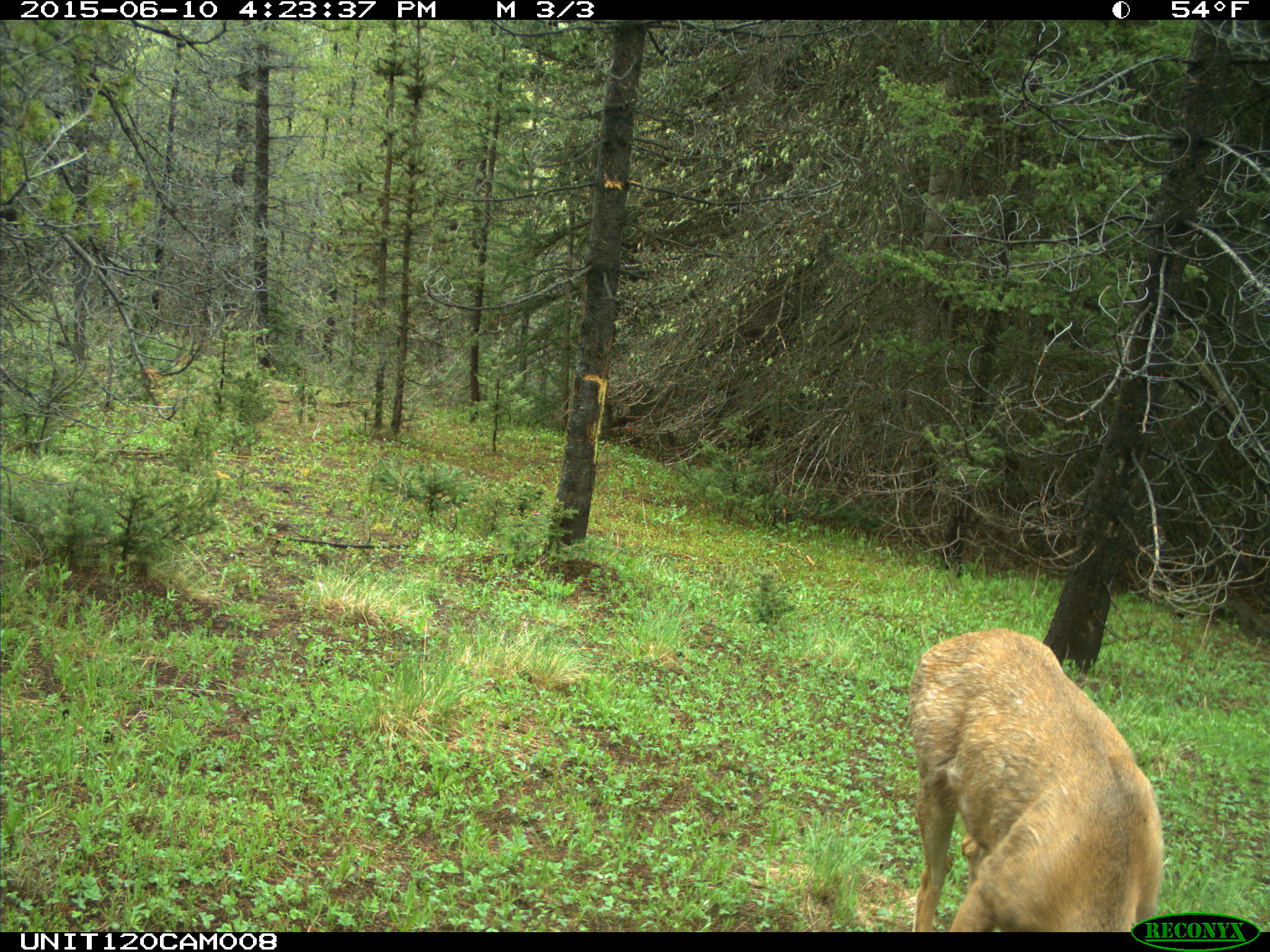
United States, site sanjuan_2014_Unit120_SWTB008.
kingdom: Animalia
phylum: Chordata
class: Mammalia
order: Artiodactyla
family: Cervidae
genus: Odocoileus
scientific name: Odocoileus hemionus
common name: mule deer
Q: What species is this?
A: Odocoileus hemionus (mule deer).